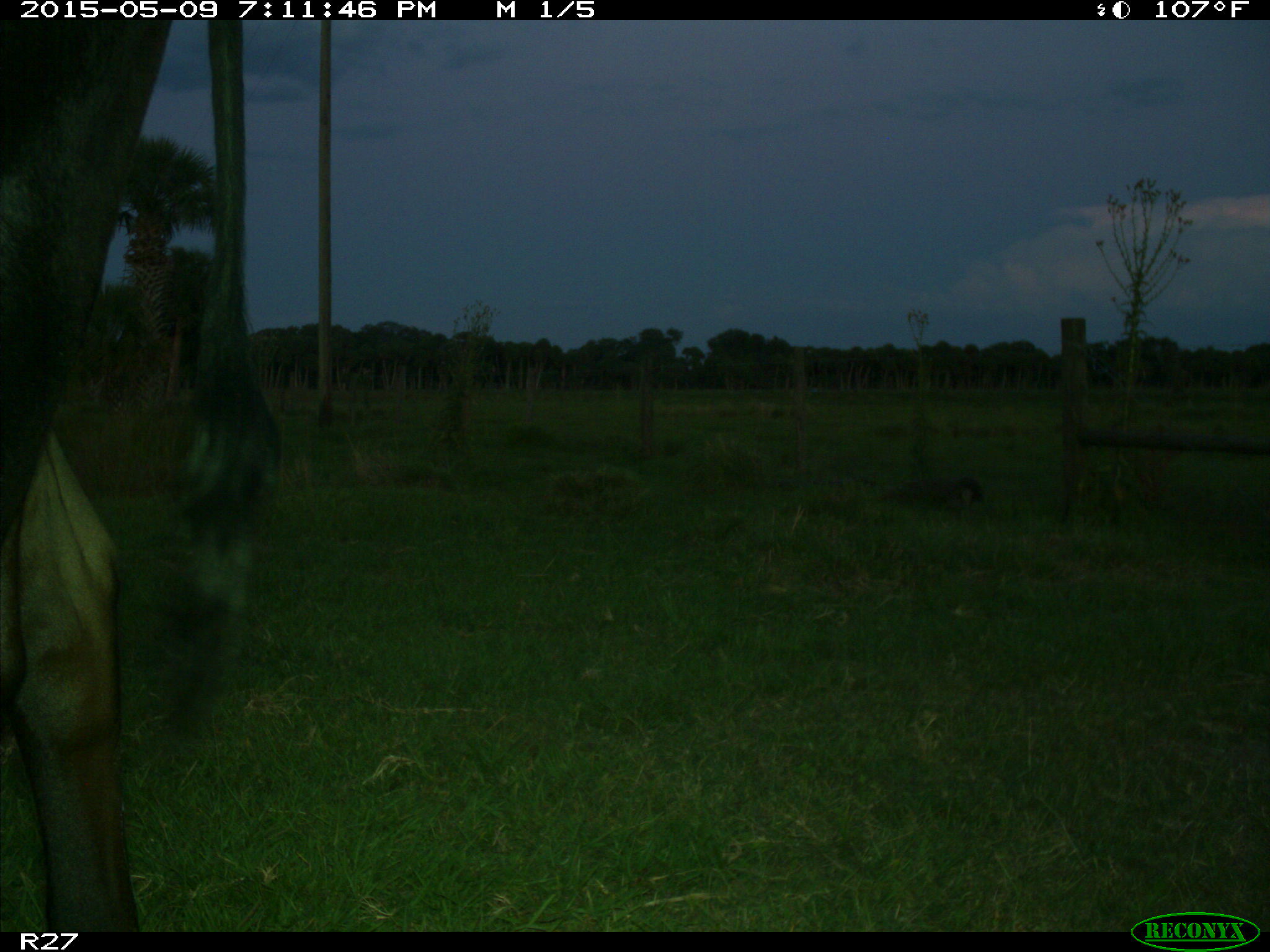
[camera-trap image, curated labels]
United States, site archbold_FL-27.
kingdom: Animalia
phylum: Chordata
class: Mammalia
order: Artiodactyla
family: Bovidae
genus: Bos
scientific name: Bos taurus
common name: domestic cow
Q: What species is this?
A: Bos taurus (domestic cow).